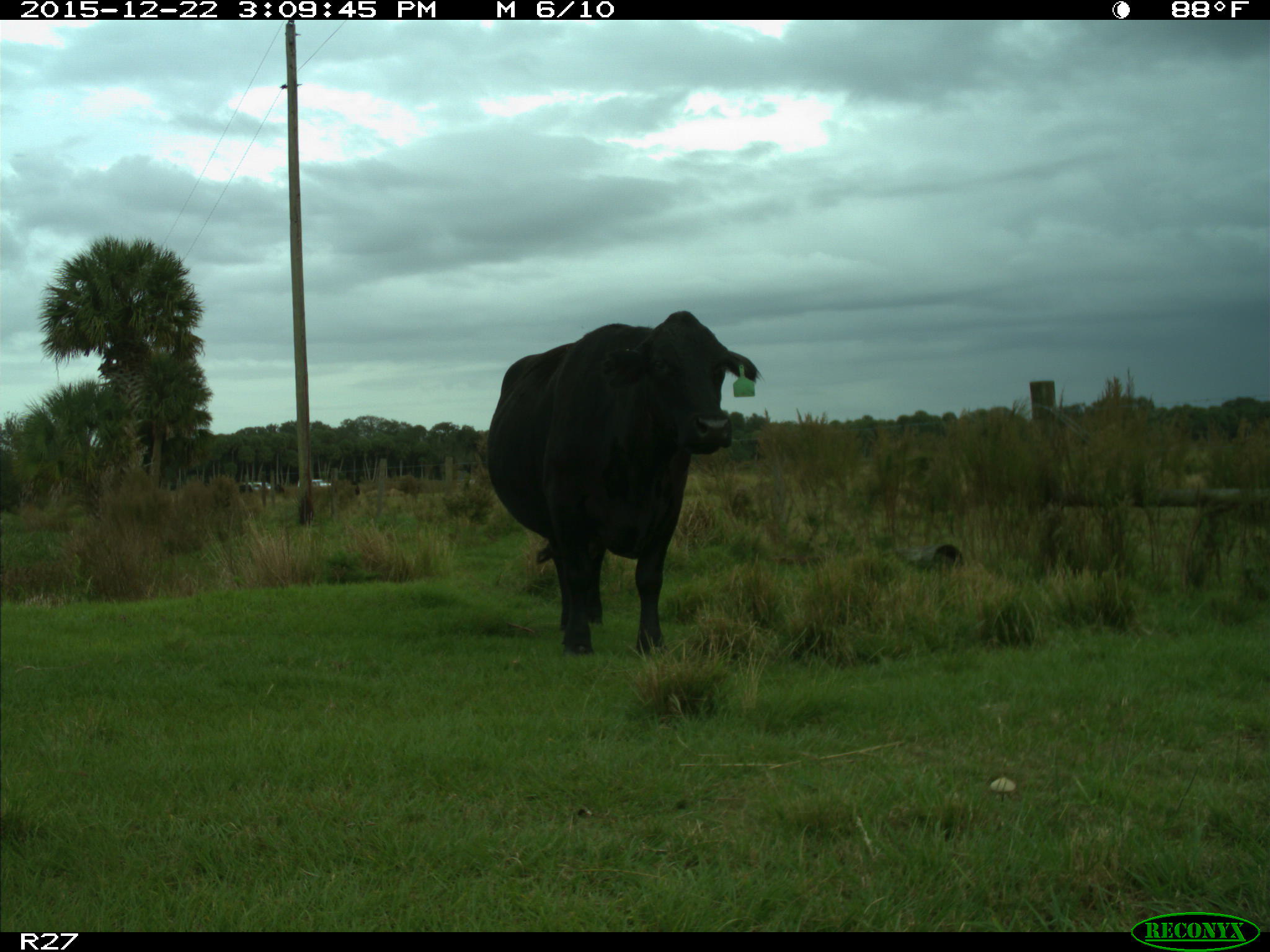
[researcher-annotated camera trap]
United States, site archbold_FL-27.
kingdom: Animalia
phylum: Chordata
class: Mammalia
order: Artiodactyla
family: Bovidae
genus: Bos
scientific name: Bos taurus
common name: domestic cow